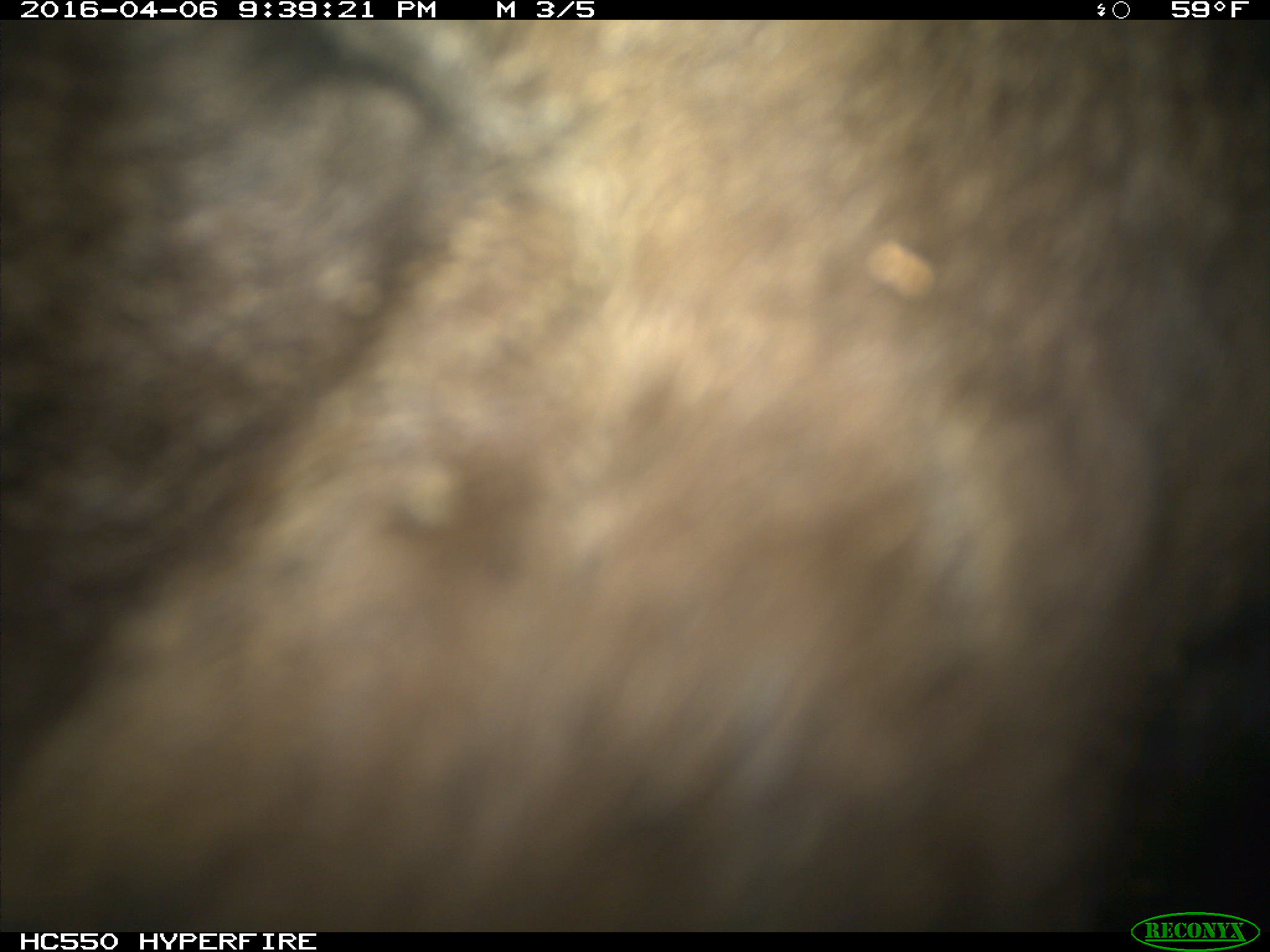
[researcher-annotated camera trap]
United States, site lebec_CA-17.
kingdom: Animalia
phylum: Chordata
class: Mammalia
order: Carnivora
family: Ursidae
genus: Ursus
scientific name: Ursus americanus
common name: american black bear